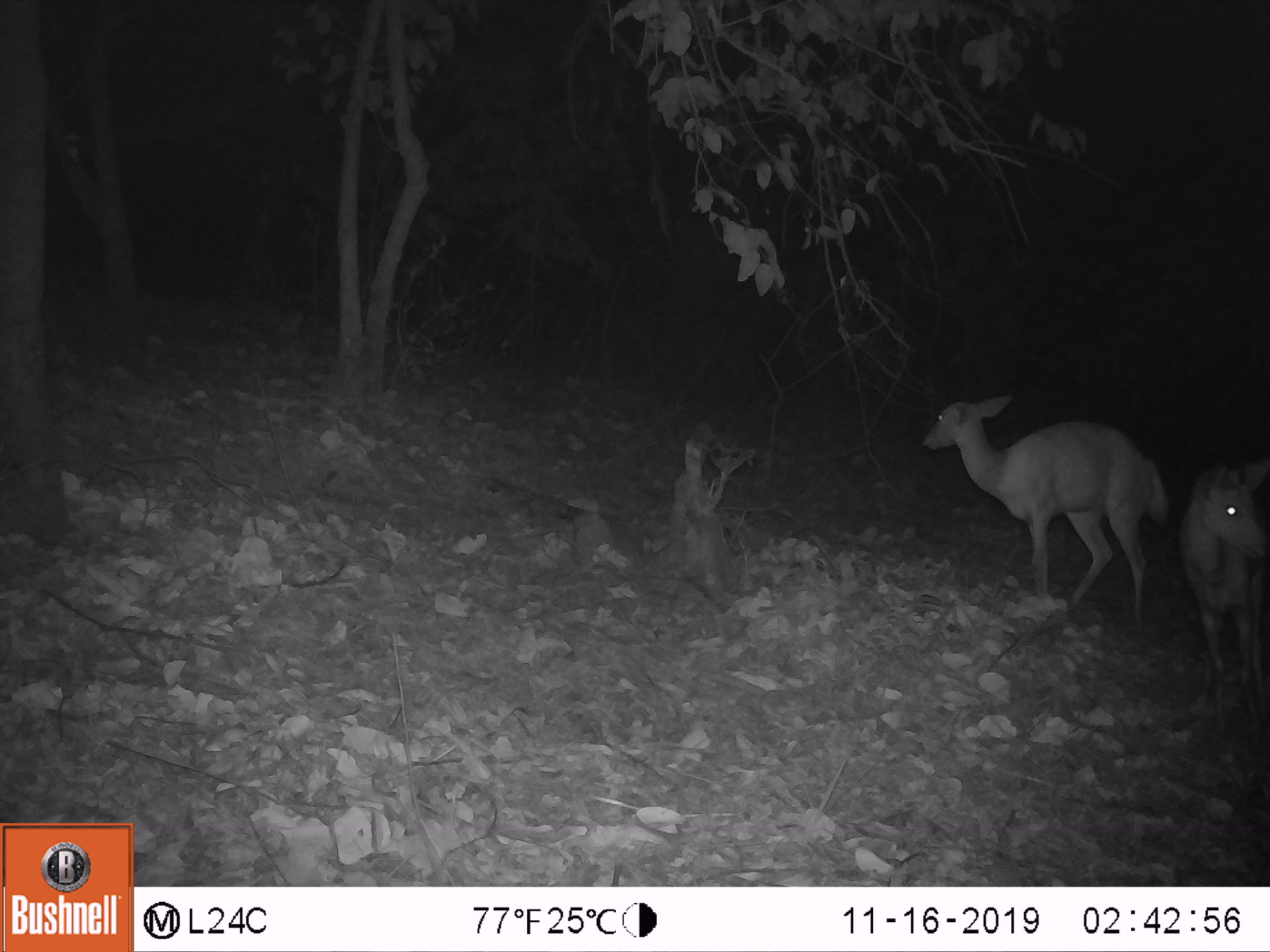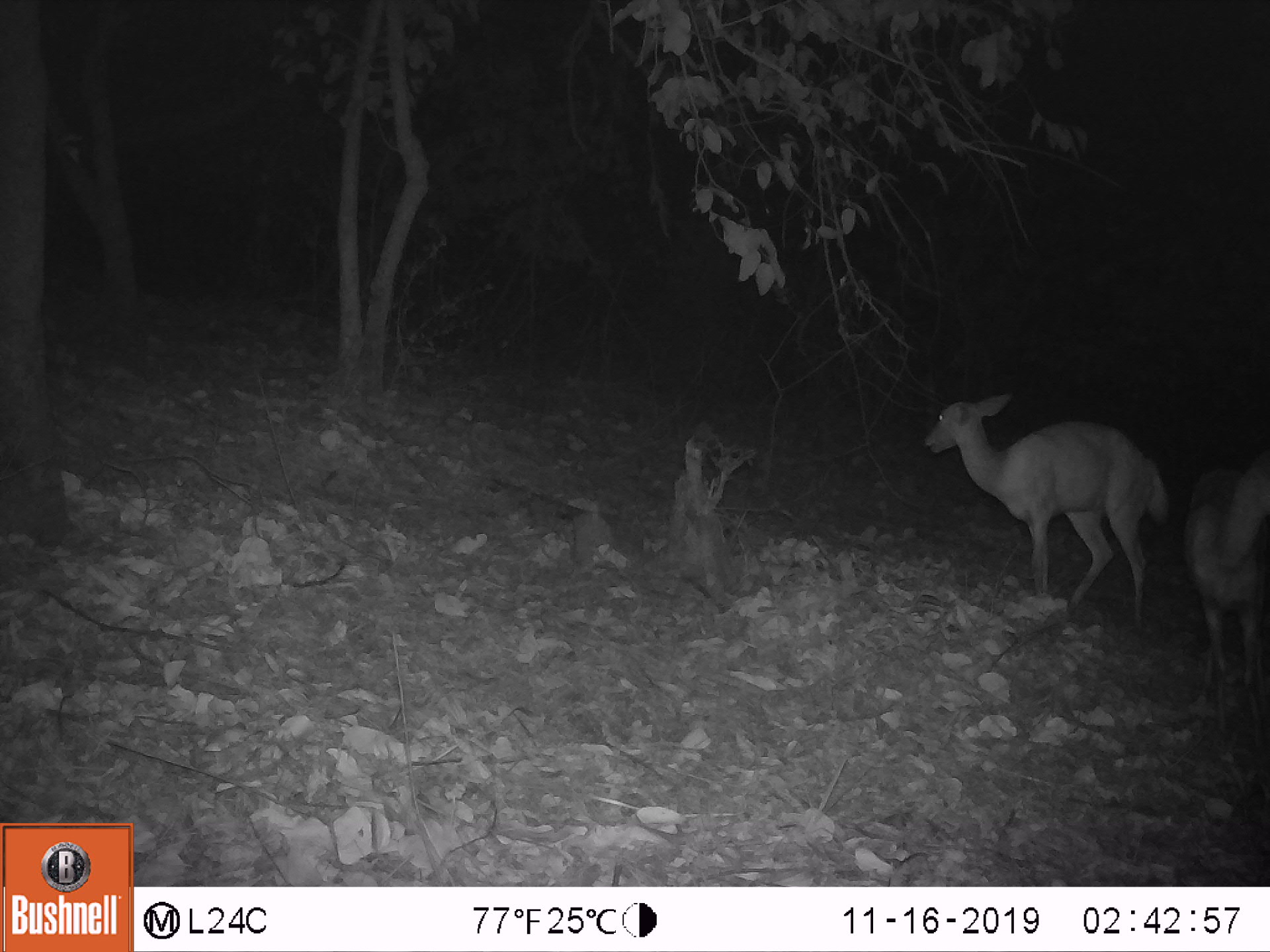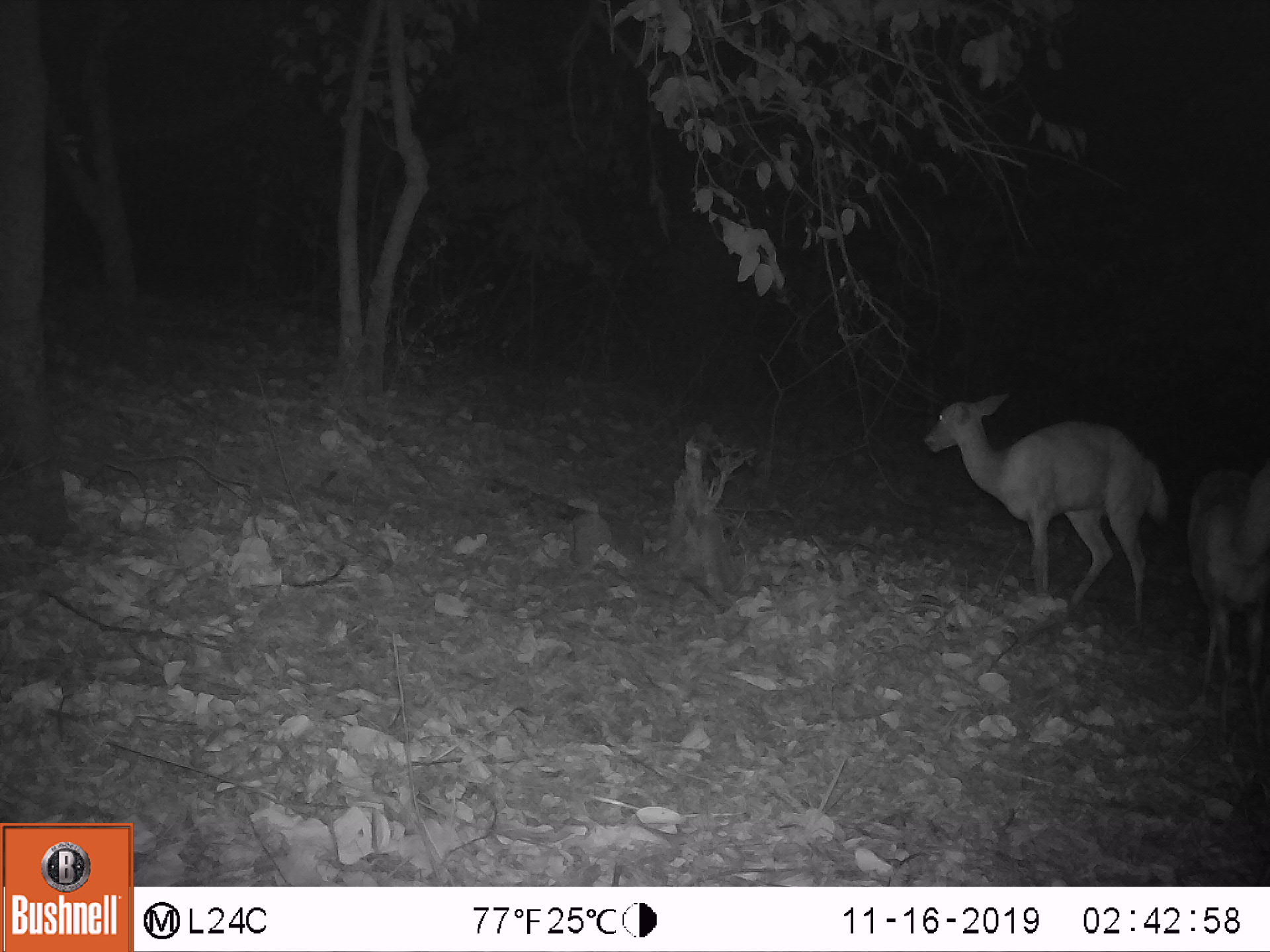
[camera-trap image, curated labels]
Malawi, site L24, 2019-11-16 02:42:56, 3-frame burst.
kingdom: Animalia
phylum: Chordata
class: Mammalia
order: Artiodactyla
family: Bovidae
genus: Tragelaphus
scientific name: Tragelaphus sylvaticus sylvaticus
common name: cape bushbuck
Cape bushbuck (Tragelaphus sylvaticus sylvaticus), count 2.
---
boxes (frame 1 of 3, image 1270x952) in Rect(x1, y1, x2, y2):
cape bushbuck: Rect(918, 389, 1176, 632); Rect(1176, 455, 1269, 749)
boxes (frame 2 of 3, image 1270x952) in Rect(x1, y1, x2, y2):
cape bushbuck: Rect(920, 387, 1172, 637); Rect(1182, 445, 1269, 750)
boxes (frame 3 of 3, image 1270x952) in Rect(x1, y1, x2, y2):
cape bushbuck: Rect(918, 386, 1176, 638); Rect(1183, 453, 1269, 759)